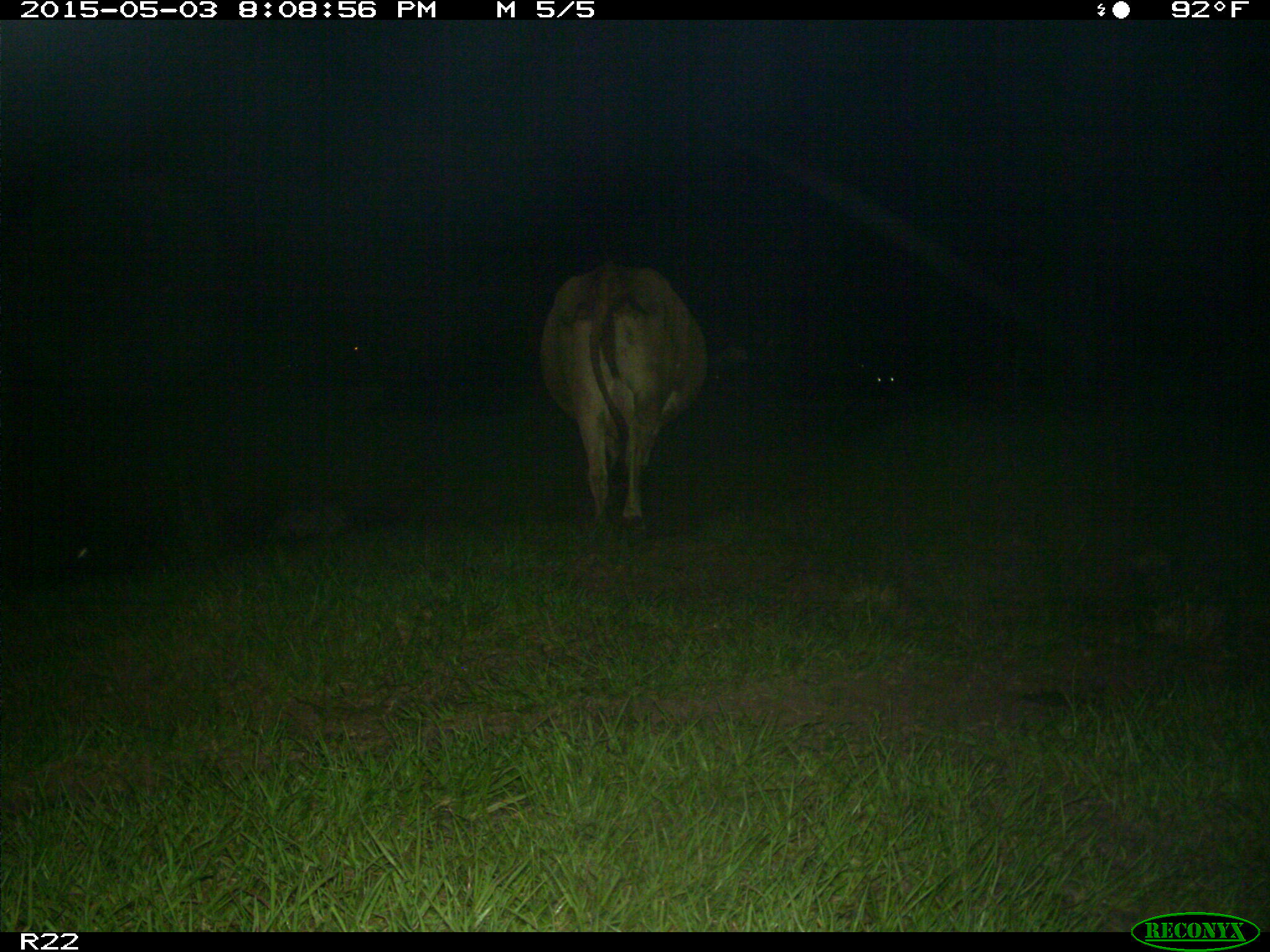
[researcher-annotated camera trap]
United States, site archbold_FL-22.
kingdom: Animalia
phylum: Chordata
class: Mammalia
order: Artiodactyla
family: Bovidae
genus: Bos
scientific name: Bos taurus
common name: domestic cow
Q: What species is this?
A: Bos taurus (domestic cow).